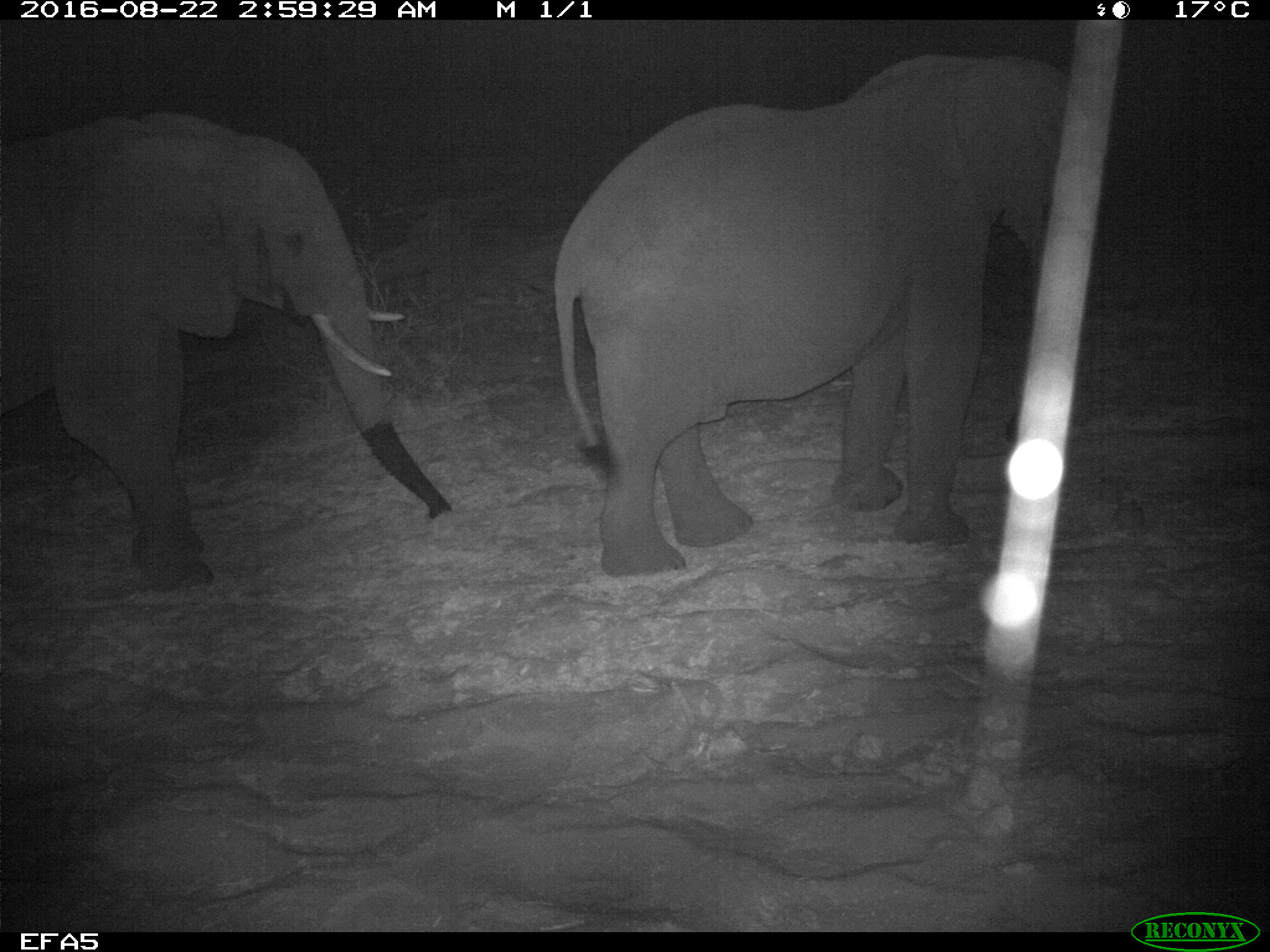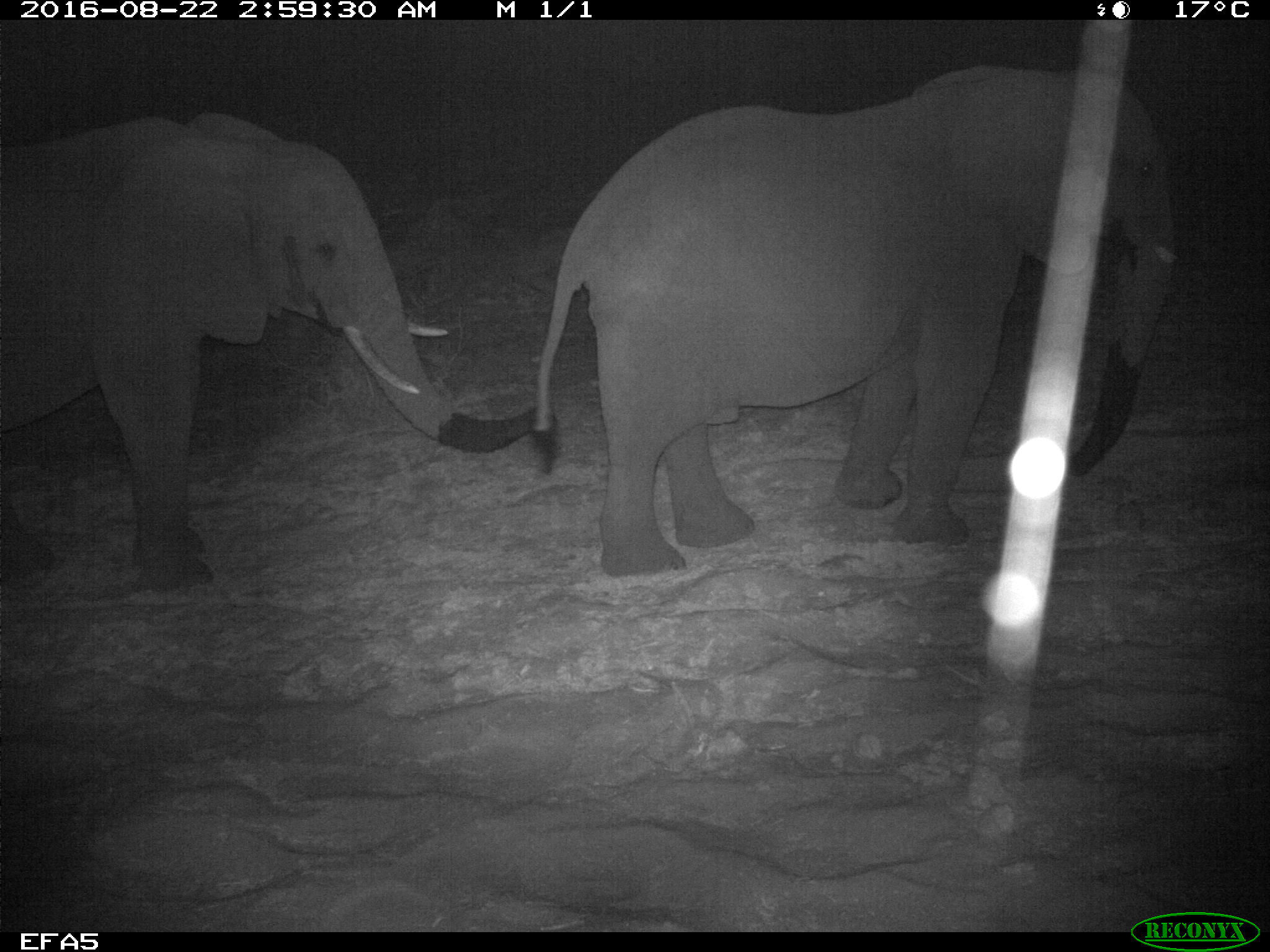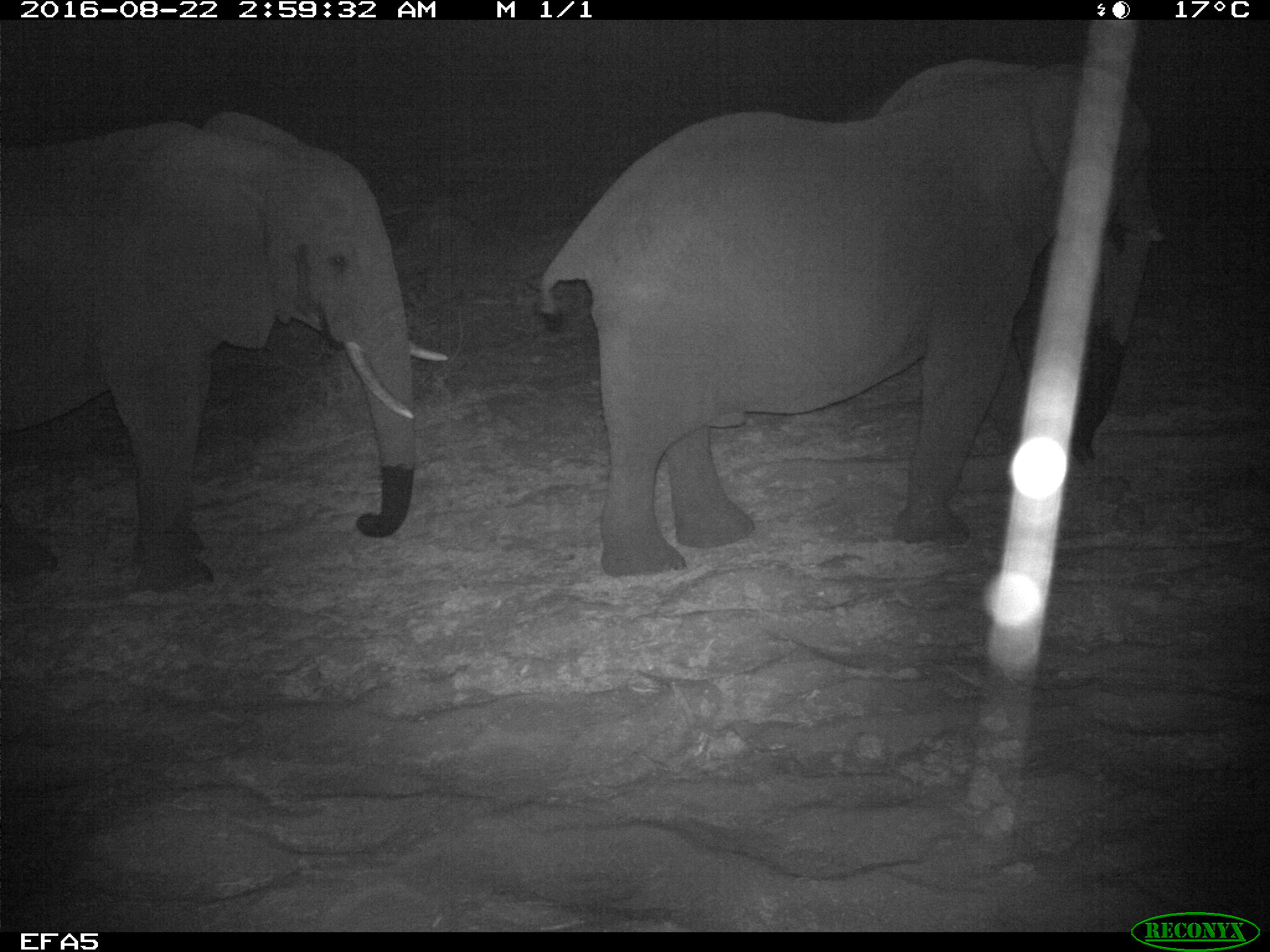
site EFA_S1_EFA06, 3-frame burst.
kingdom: Animalia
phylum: Chordata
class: Mammalia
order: Proboscidea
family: Elephantidae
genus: Loxodonta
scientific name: Loxodonta africana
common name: african bush elephant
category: elephant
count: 2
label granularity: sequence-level